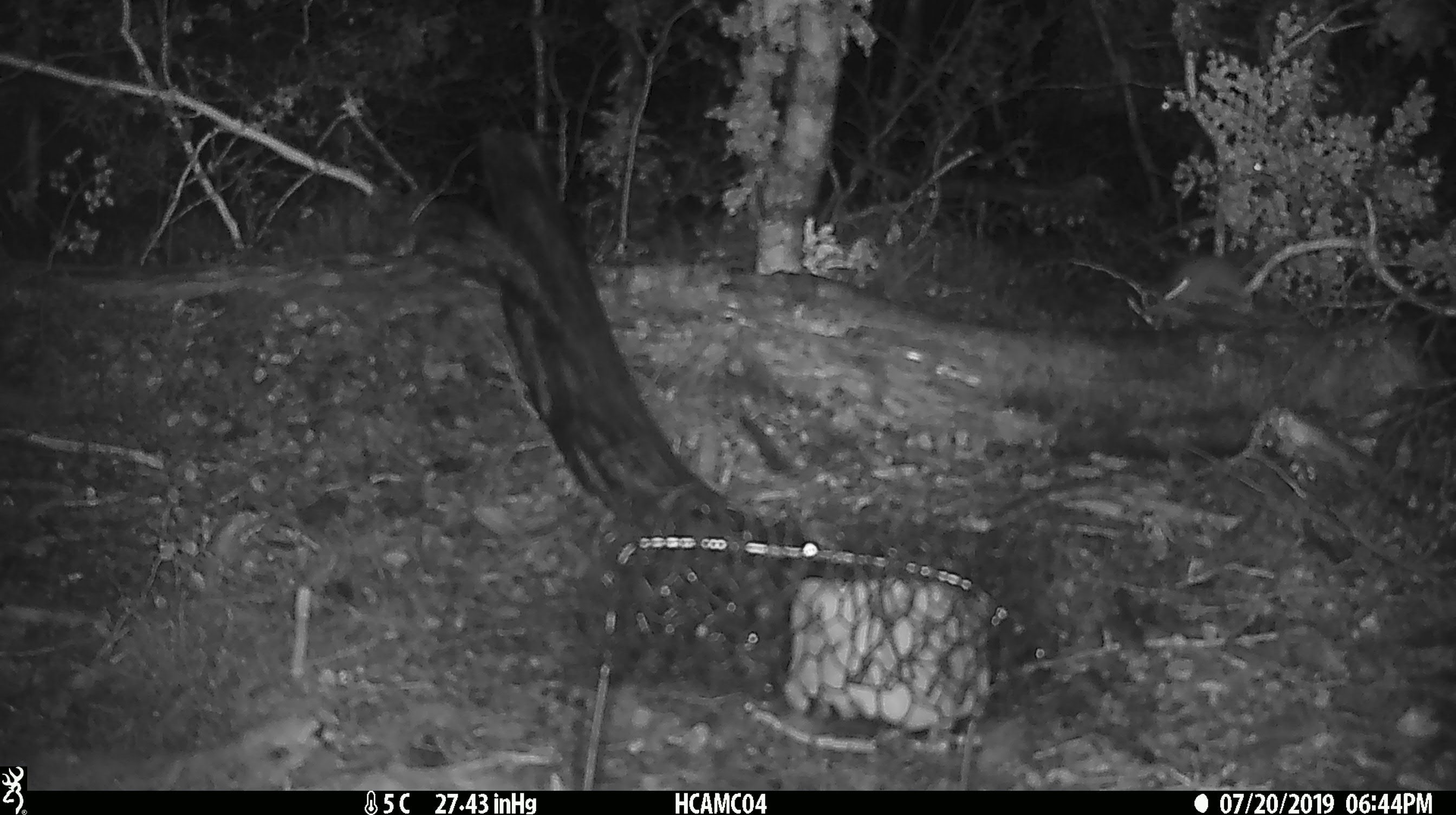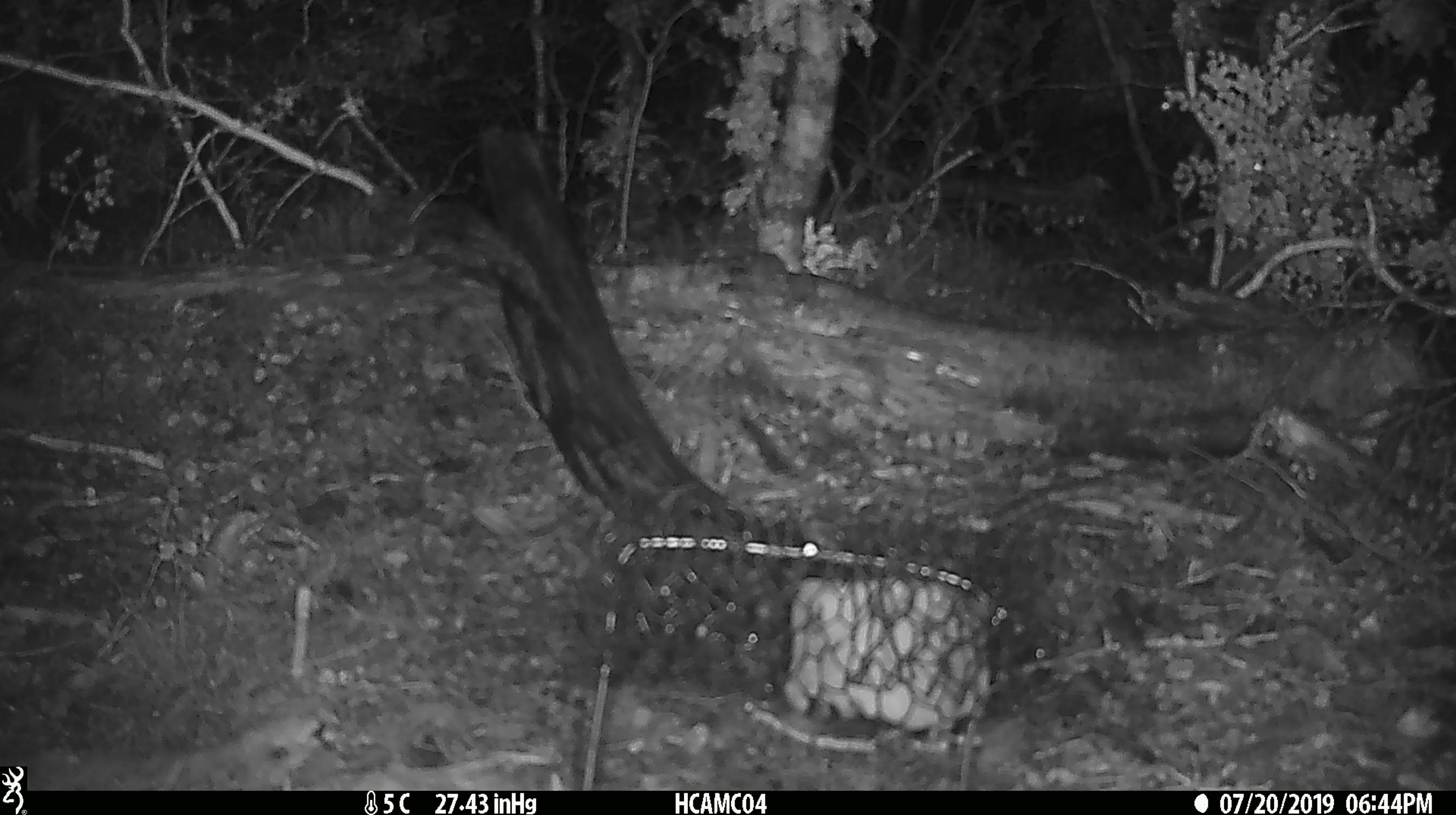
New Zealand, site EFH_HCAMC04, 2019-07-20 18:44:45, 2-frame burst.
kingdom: Animalia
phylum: Chordata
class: Mammalia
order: Rodentia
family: Muridae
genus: Mus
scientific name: Mus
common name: mouse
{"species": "mouse (Mus)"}